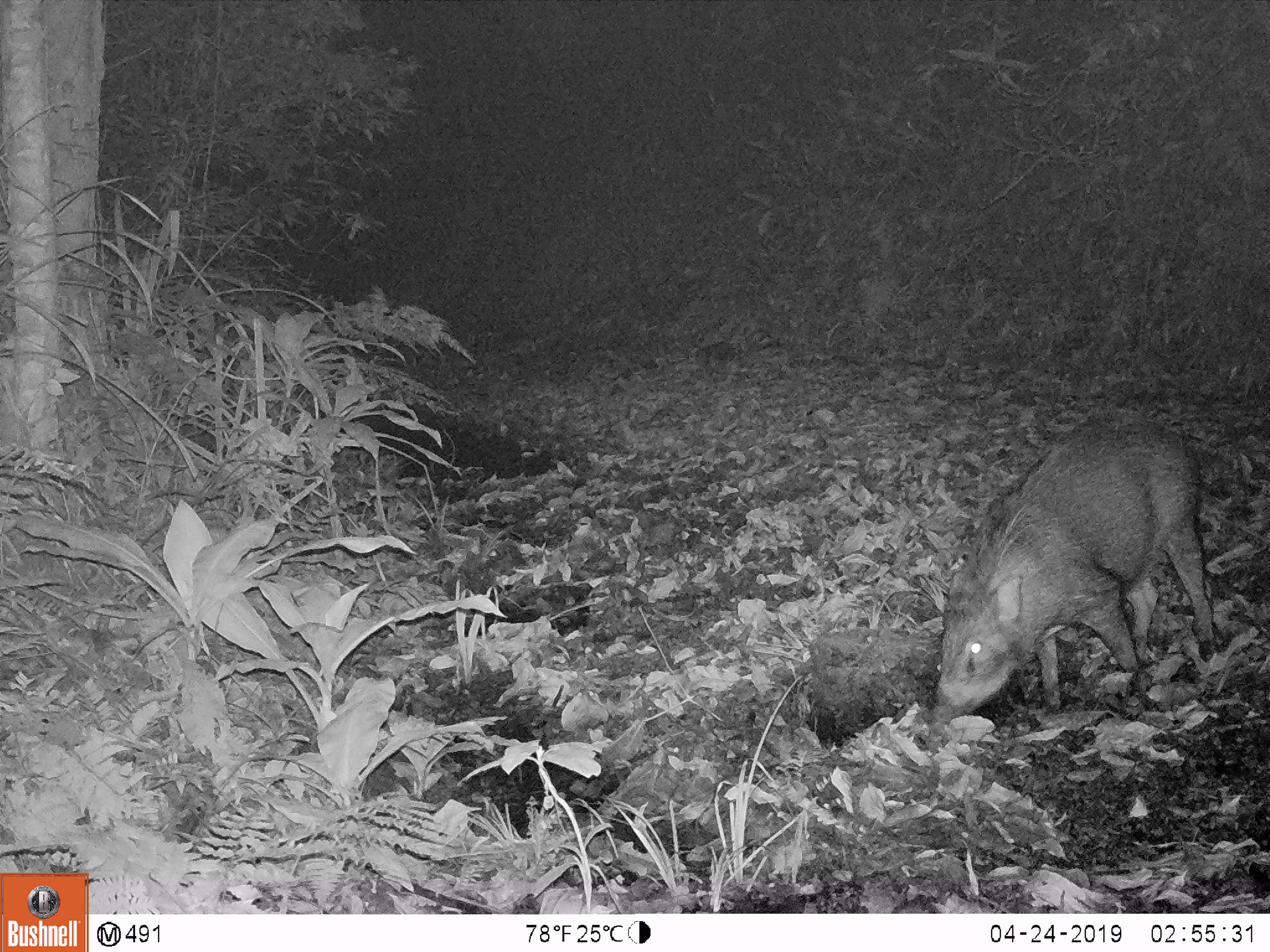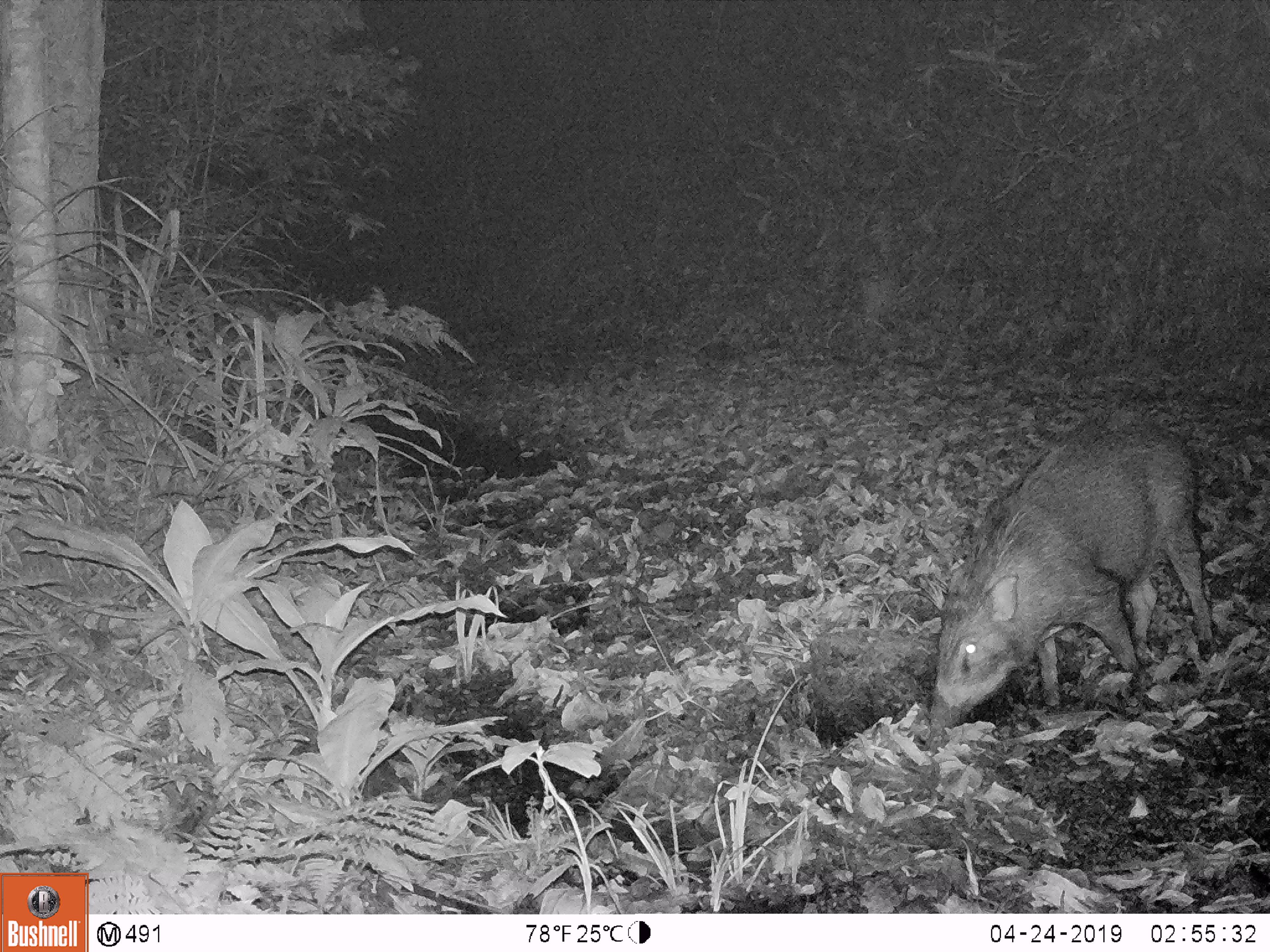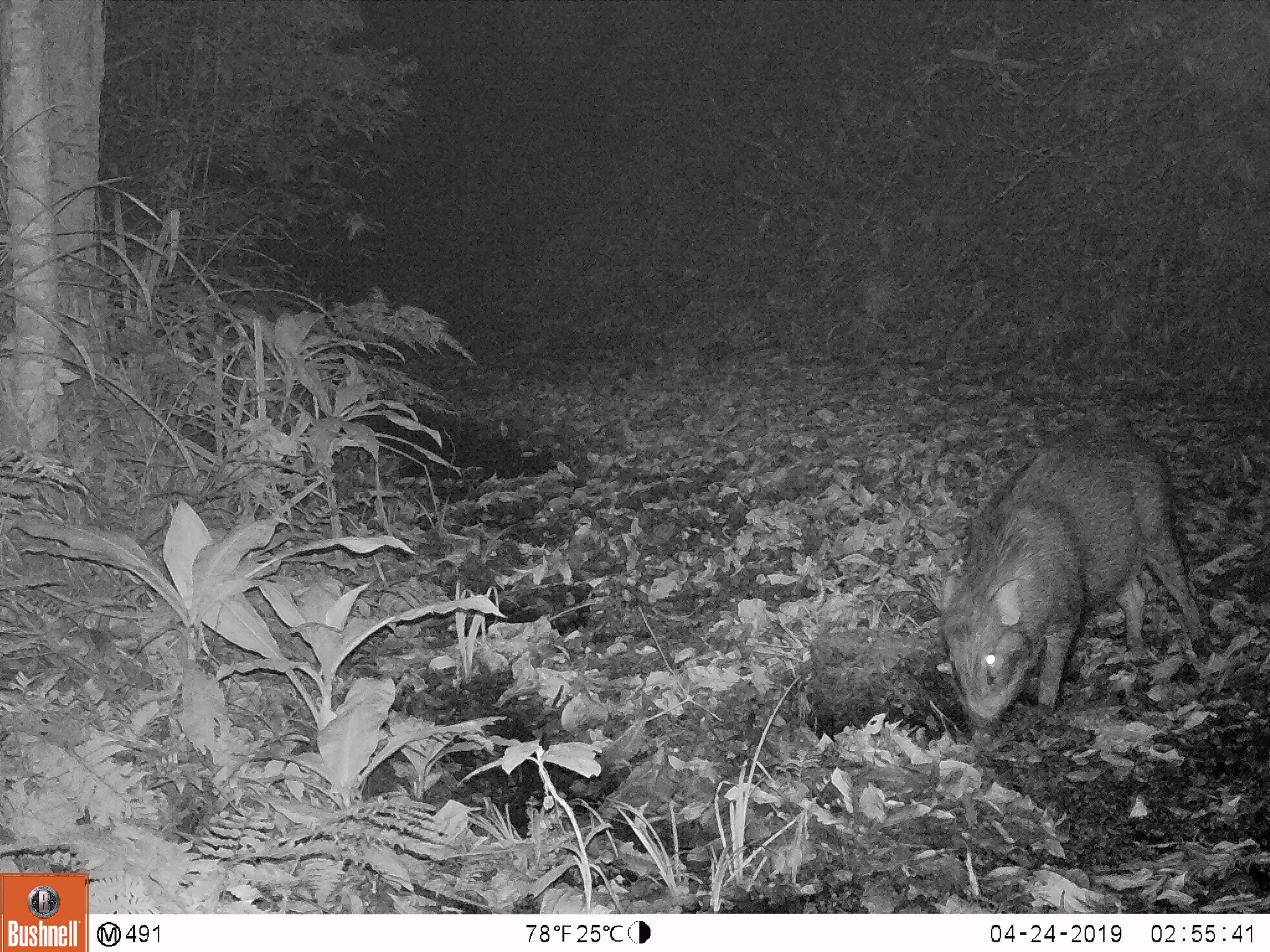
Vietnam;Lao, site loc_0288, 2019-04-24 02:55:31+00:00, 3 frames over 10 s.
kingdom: Animalia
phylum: Chordata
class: Mammalia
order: Artiodactyla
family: Suidae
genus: Sus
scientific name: Sus scrofa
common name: eurasian wild pig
Eurasian wild pig (Sus scrofa). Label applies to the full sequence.